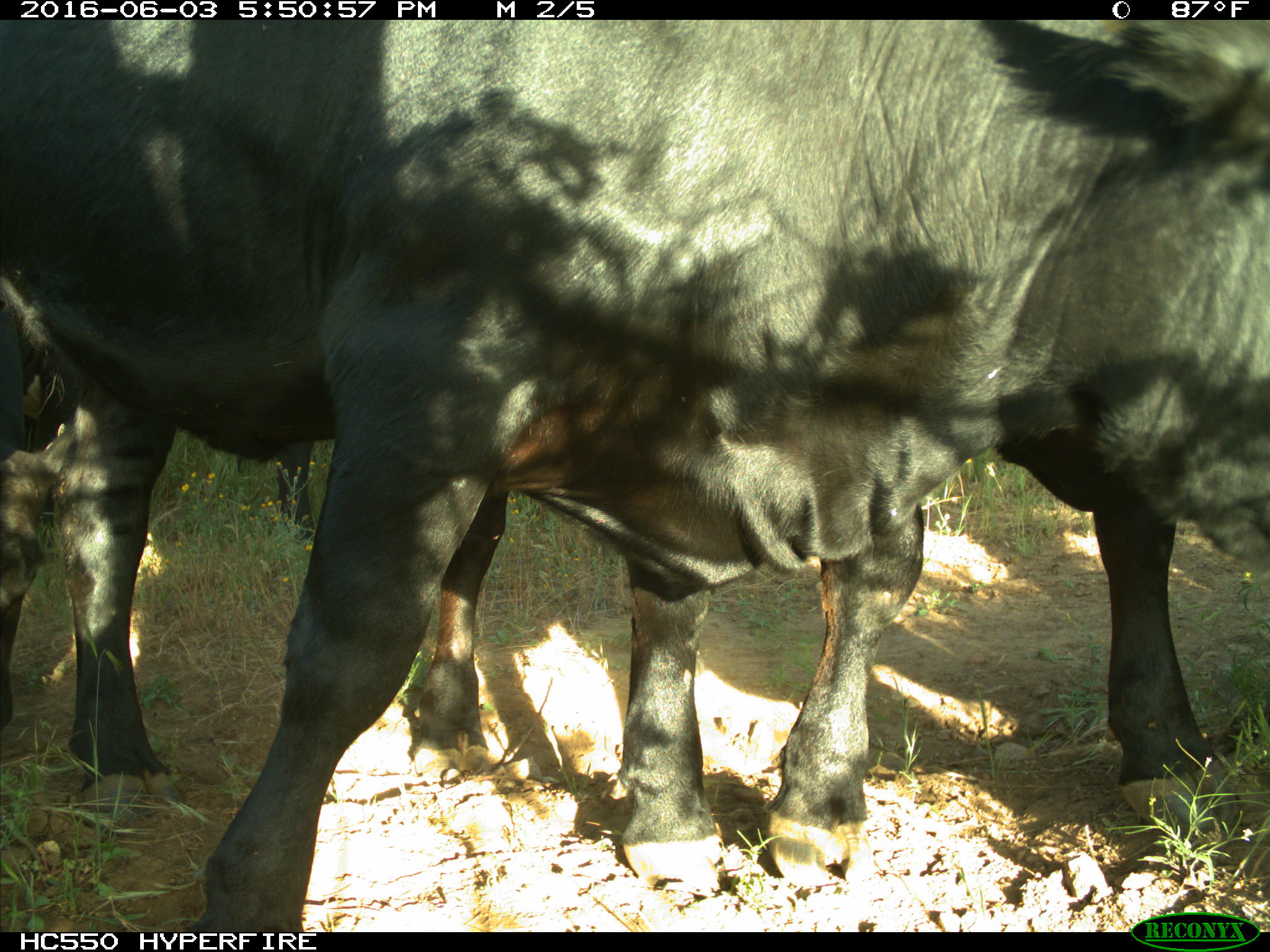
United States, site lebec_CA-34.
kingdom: Animalia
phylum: Chordata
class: Mammalia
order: Artiodactyla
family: Bovidae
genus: Bos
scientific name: Bos taurus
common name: domestic cow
Bos taurus (domestic cow).